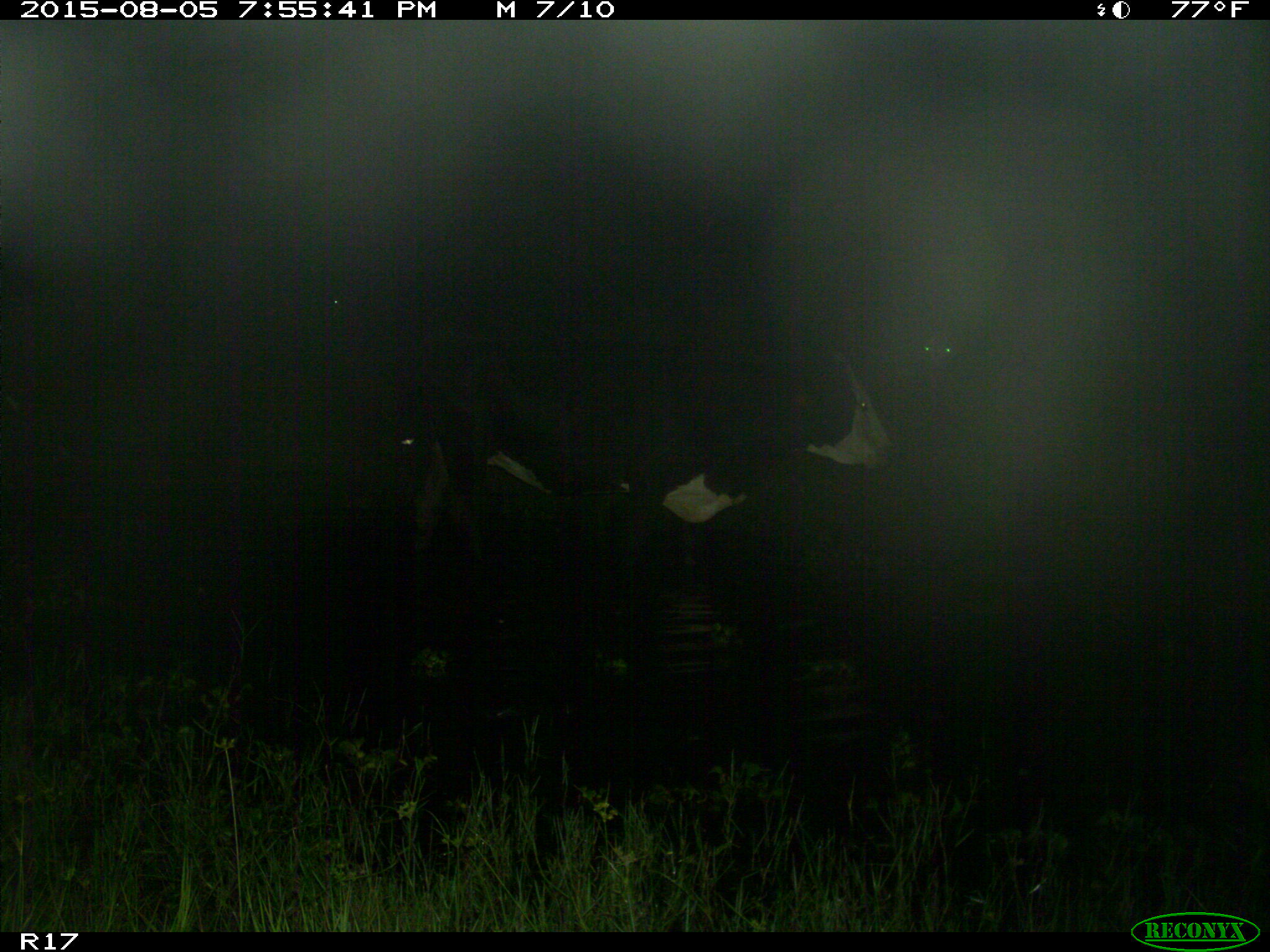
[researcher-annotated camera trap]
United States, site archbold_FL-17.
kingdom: Animalia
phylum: Chordata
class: Mammalia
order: Artiodactyla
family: Bovidae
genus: Bos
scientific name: Bos taurus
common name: domestic cow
Bos taurus (domestic cow).